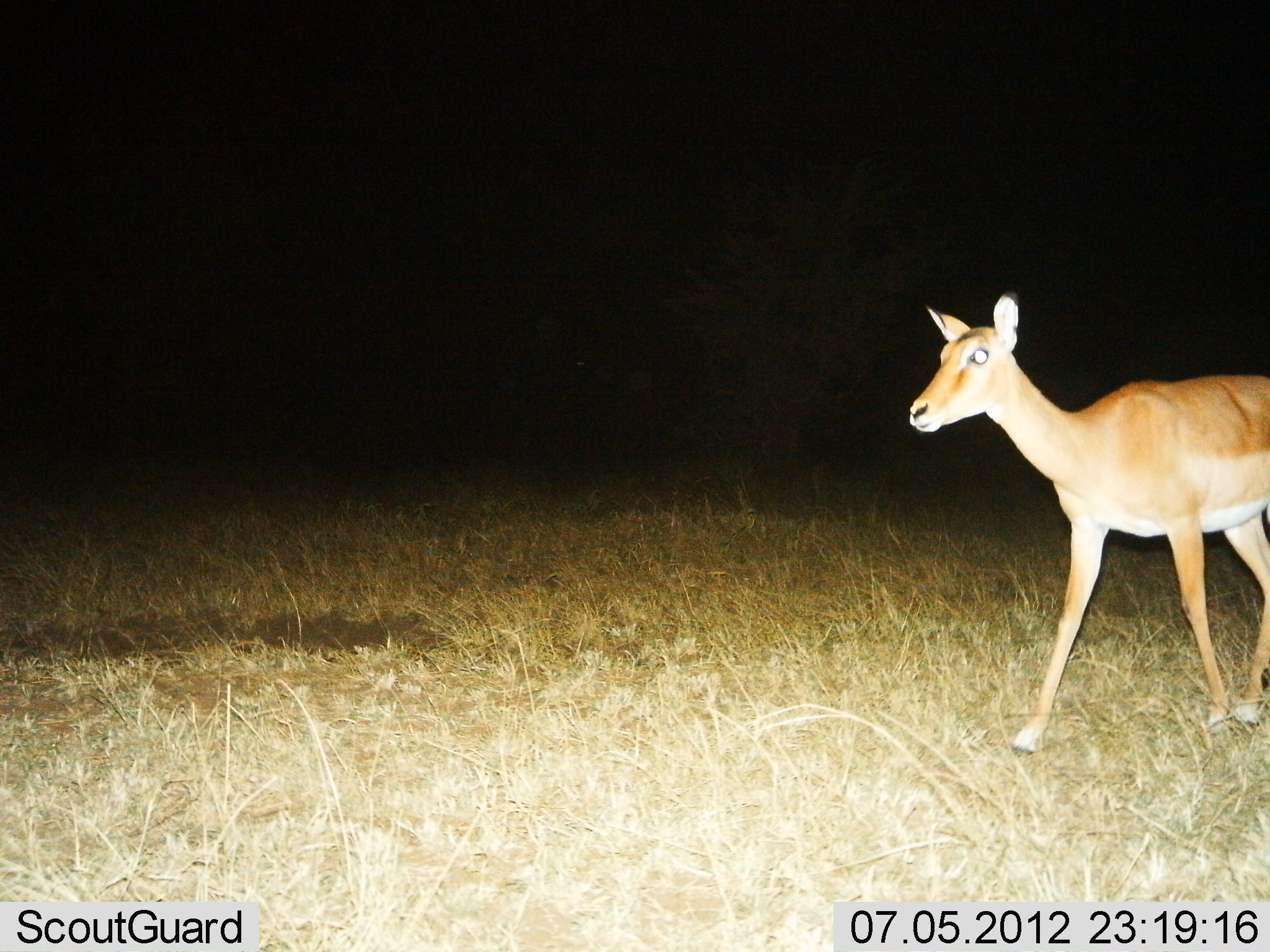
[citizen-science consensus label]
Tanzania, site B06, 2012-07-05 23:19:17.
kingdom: Animalia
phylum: Chordata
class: Mammalia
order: Artiodactyla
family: Bovidae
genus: Aepyceros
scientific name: Aepyceros melampus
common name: impala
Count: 1.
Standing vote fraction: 0%.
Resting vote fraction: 0%.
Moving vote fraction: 100%.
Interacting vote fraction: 0%.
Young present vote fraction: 0%.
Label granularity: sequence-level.